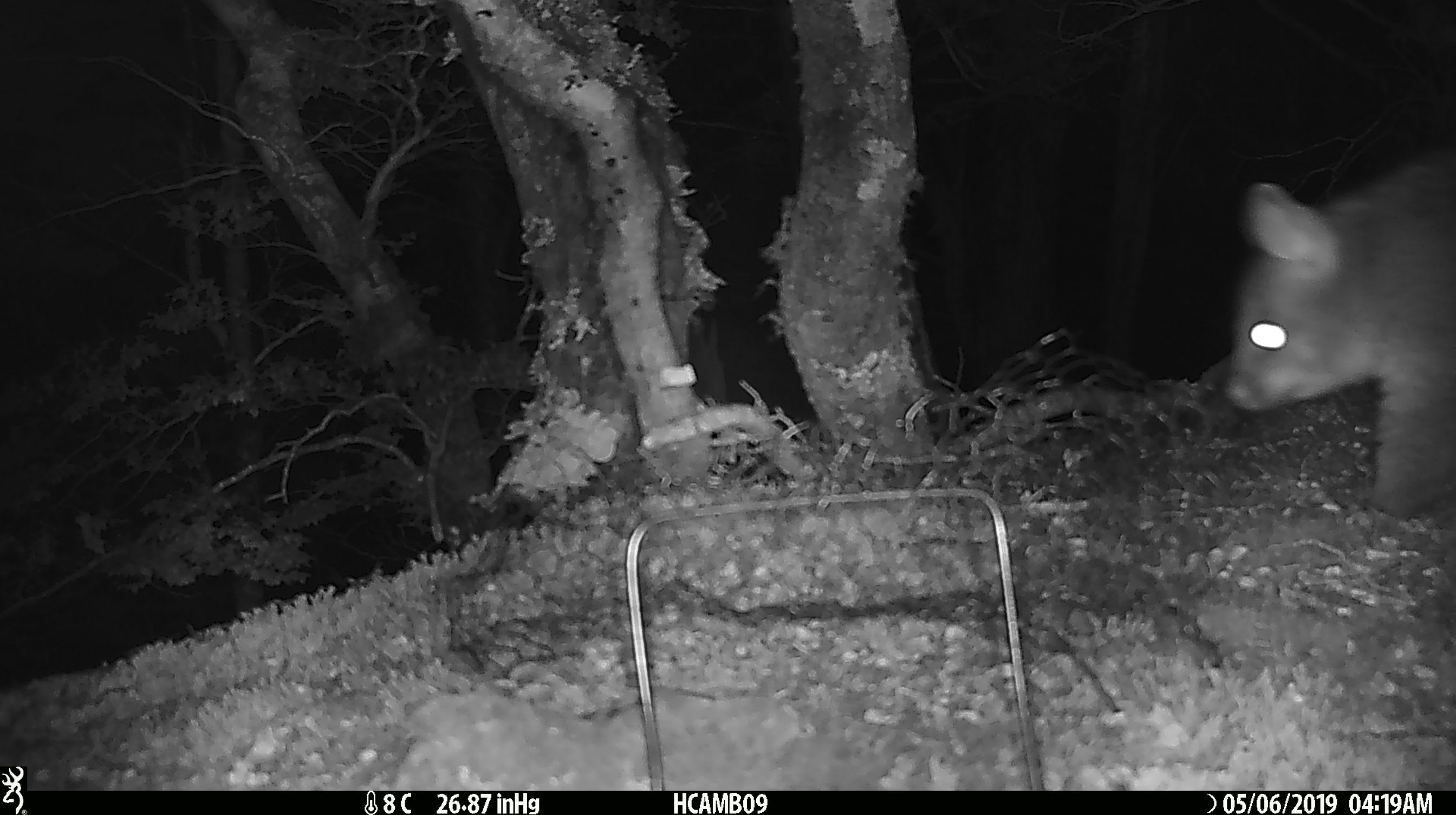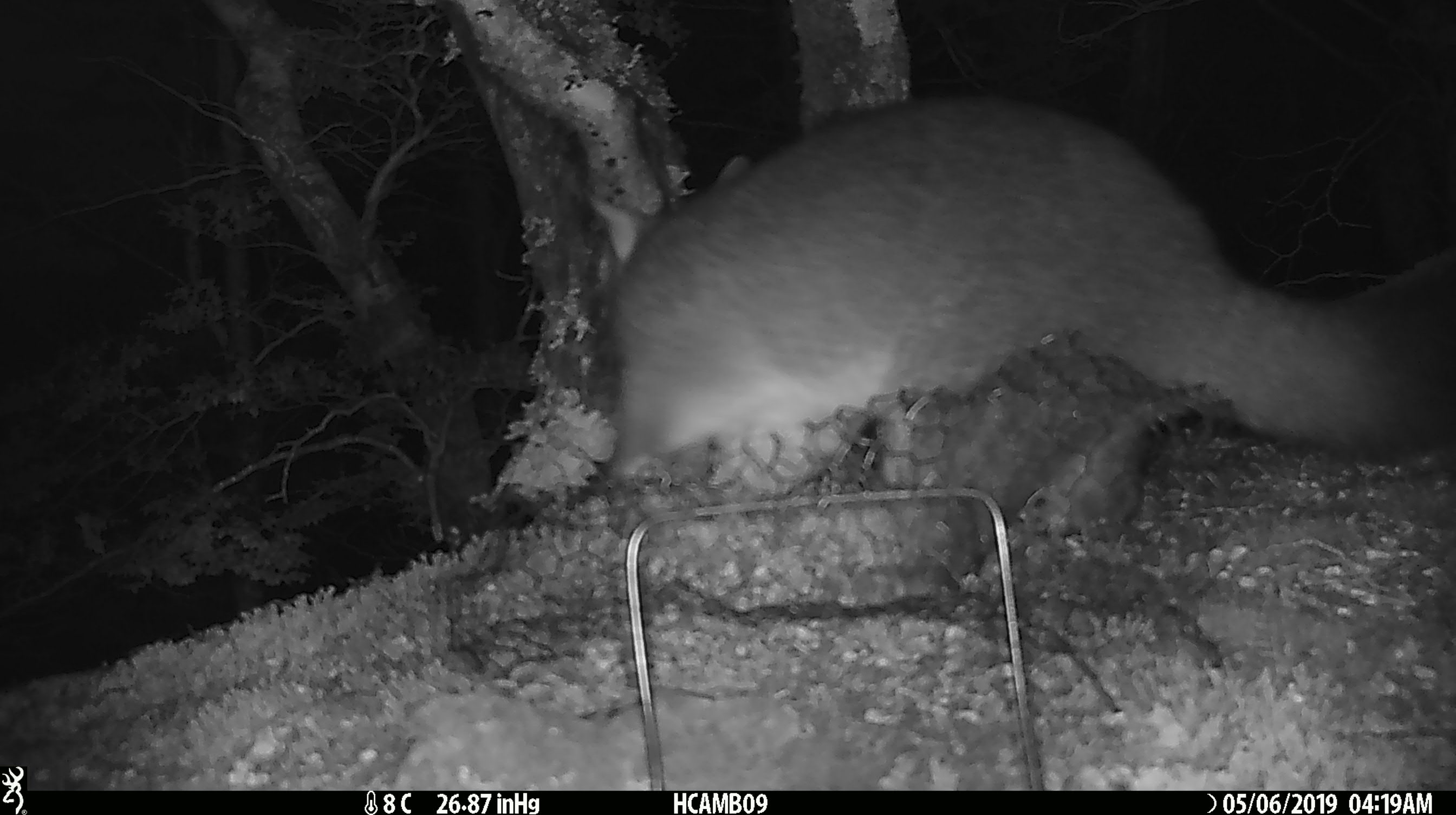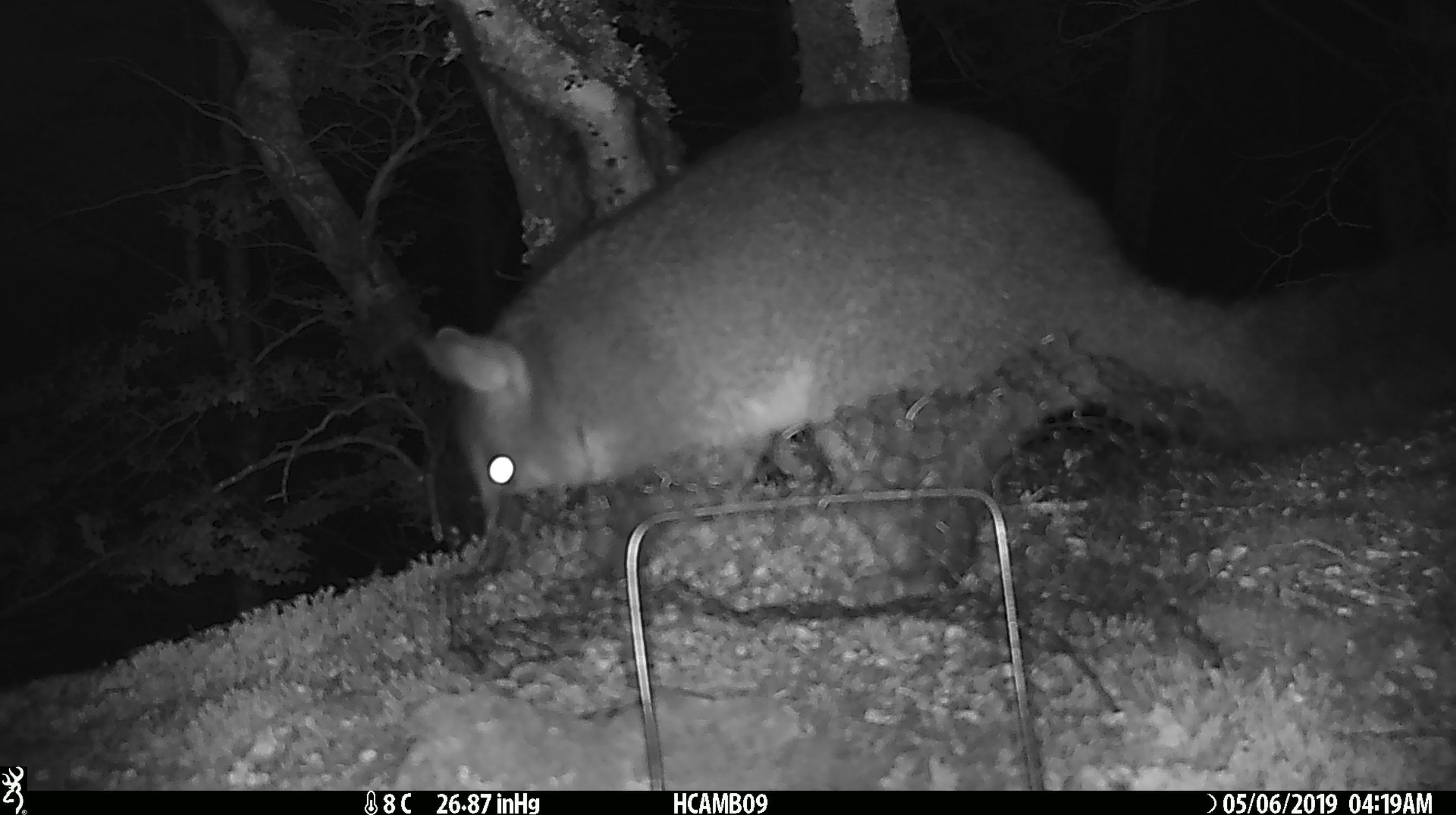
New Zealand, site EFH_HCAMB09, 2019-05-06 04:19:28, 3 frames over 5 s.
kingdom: Animalia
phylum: Chordata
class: Mammalia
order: Diprotodontia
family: Phalangeridae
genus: Trichosurus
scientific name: Trichosurus vulpecula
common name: common brushtail possum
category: possum